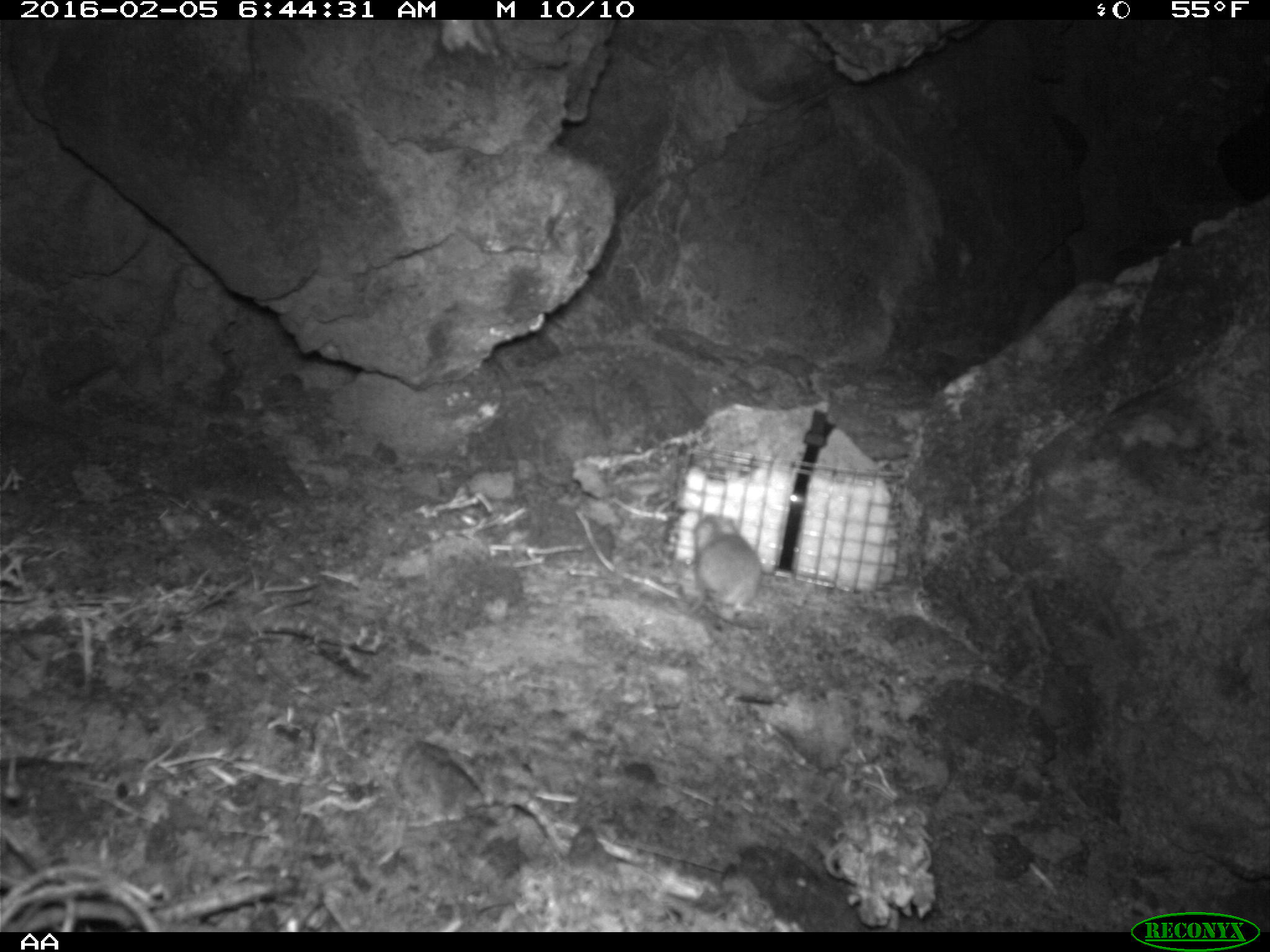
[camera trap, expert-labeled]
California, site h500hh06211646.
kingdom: Animalia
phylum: Chordata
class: Mammalia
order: Rodentia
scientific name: Rodentia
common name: rodent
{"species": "rodent (Rodentia)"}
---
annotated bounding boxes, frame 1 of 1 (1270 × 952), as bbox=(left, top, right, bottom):
rodent: bbox=(683, 514, 766, 629)